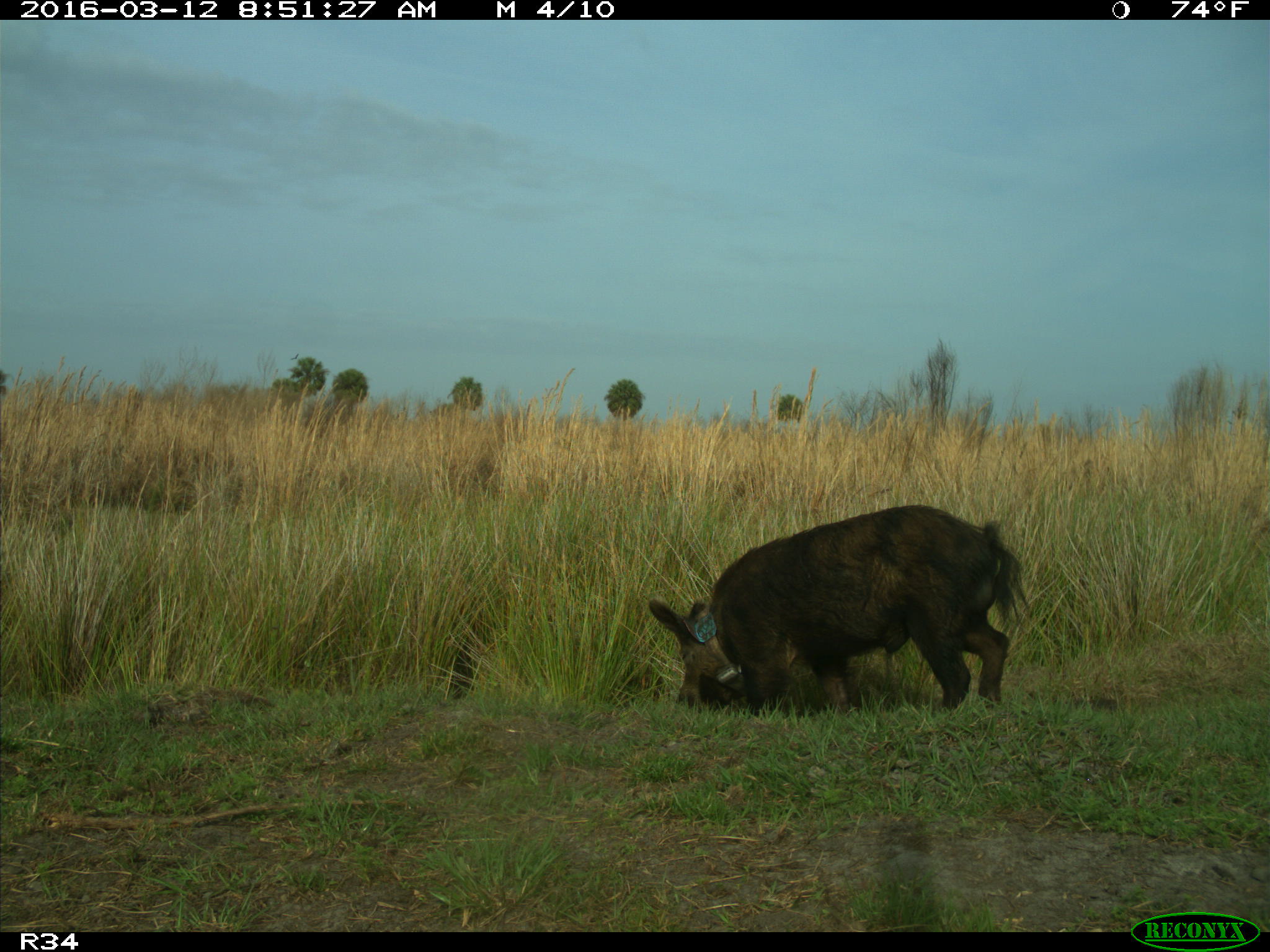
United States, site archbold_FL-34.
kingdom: Animalia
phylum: Chordata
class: Mammalia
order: Artiodactyla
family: Suidae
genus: Sus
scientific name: Sus scrofa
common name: wild boar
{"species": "Sus scrofa (wild boar)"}